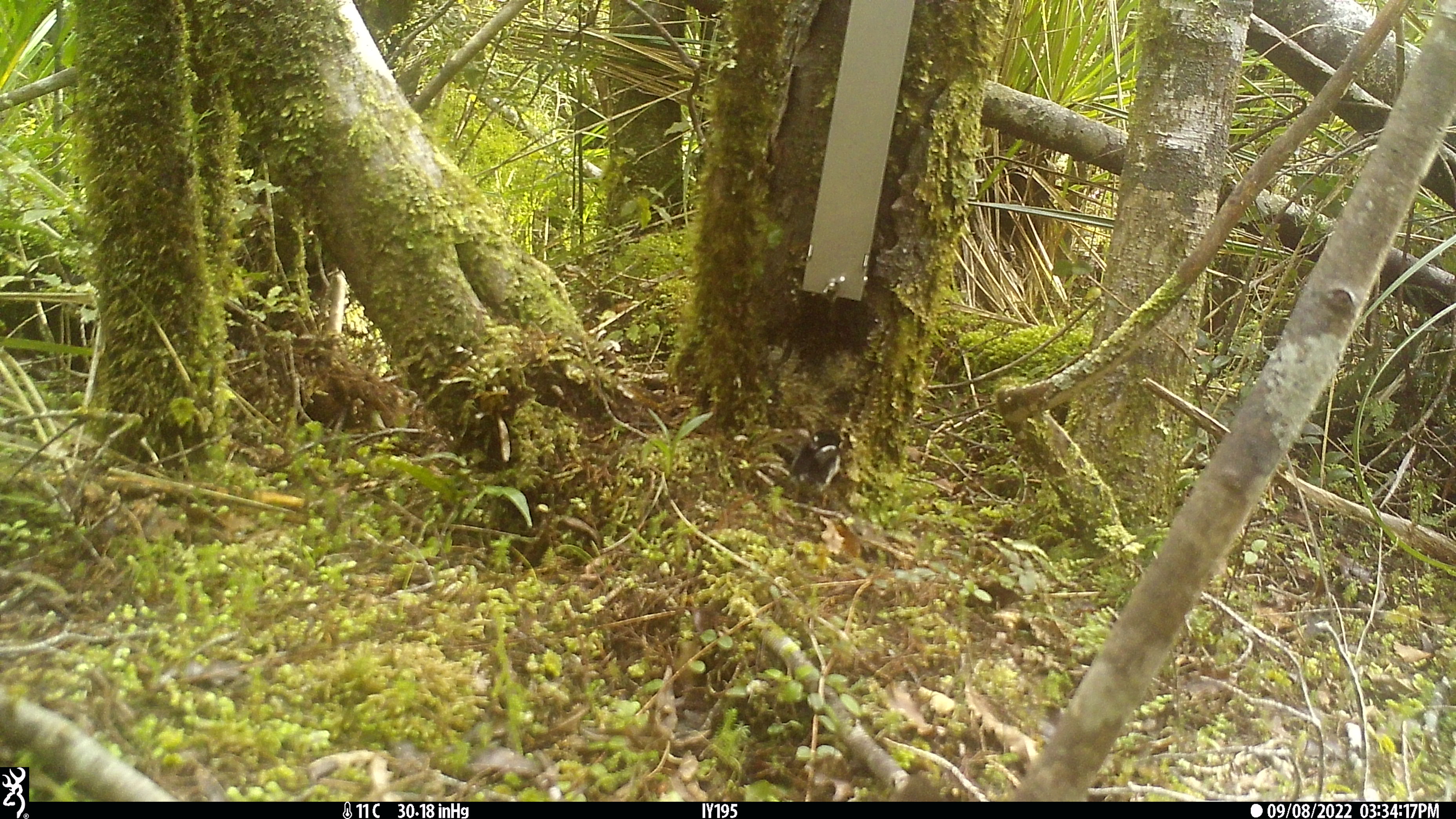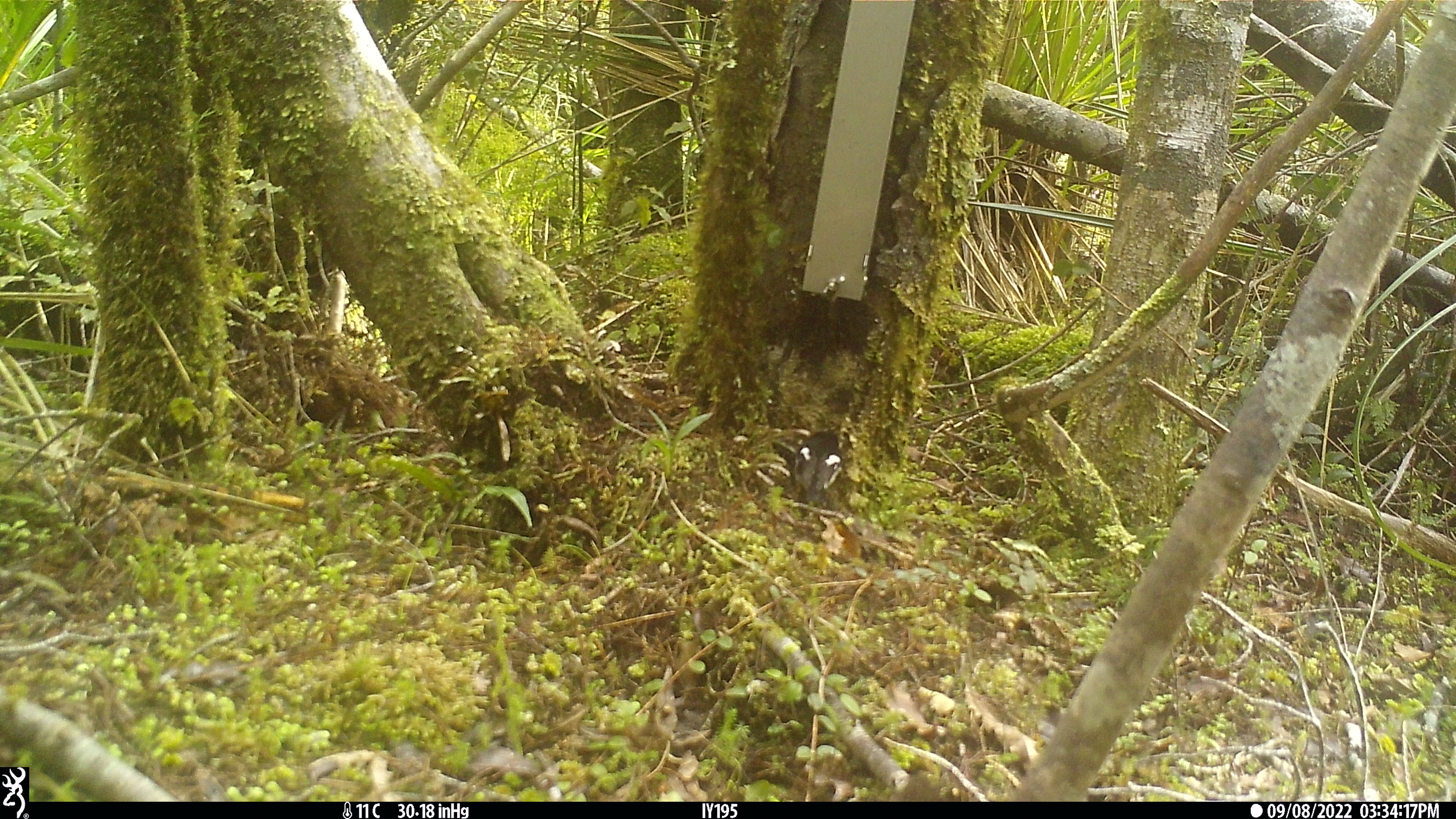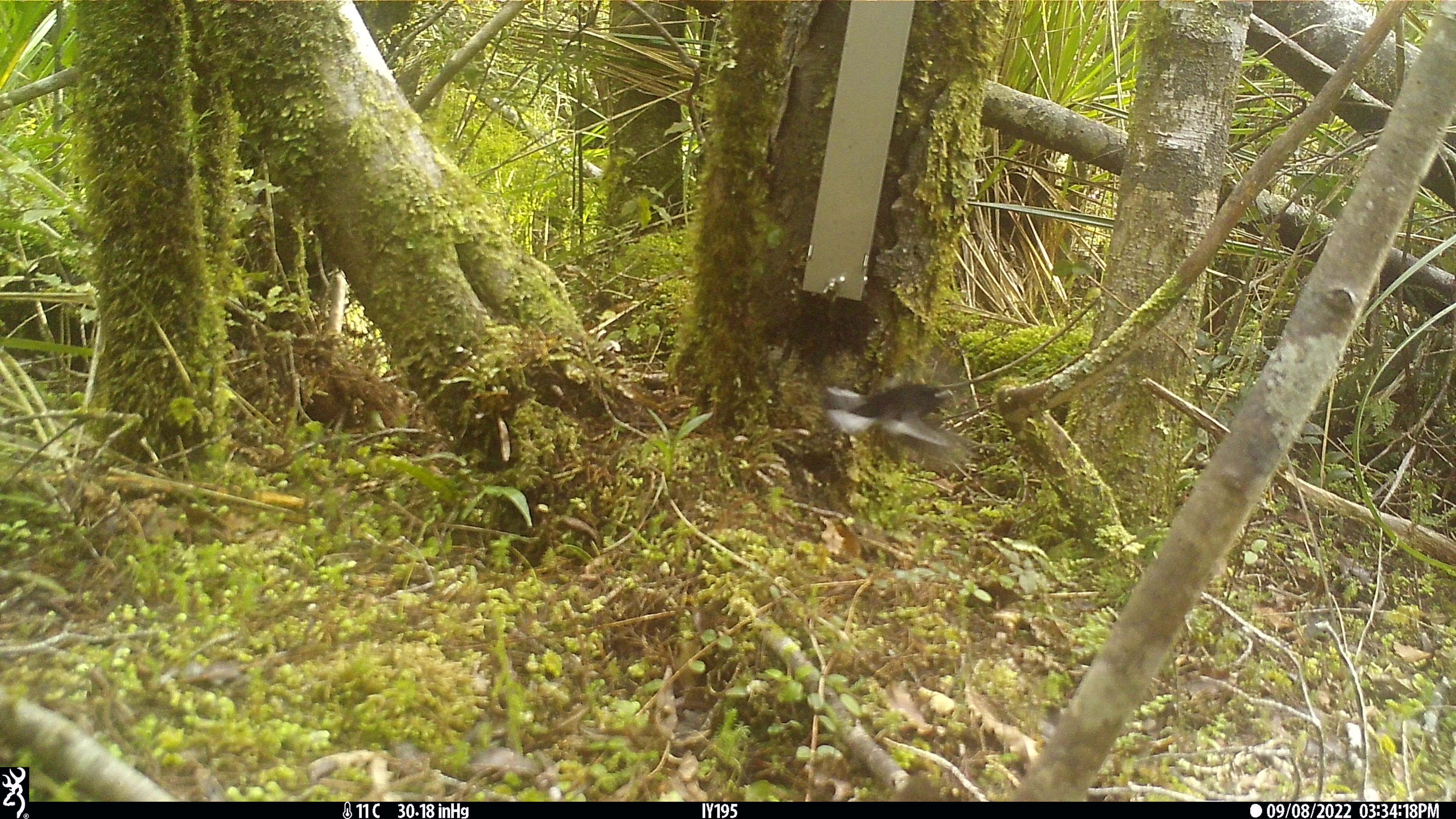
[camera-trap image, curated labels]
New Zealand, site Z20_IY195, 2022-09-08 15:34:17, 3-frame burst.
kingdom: Animalia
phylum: Chordata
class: Aves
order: Passeriformes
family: Petroicidae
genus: Petroica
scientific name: Petroica macrocephala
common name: tomtit